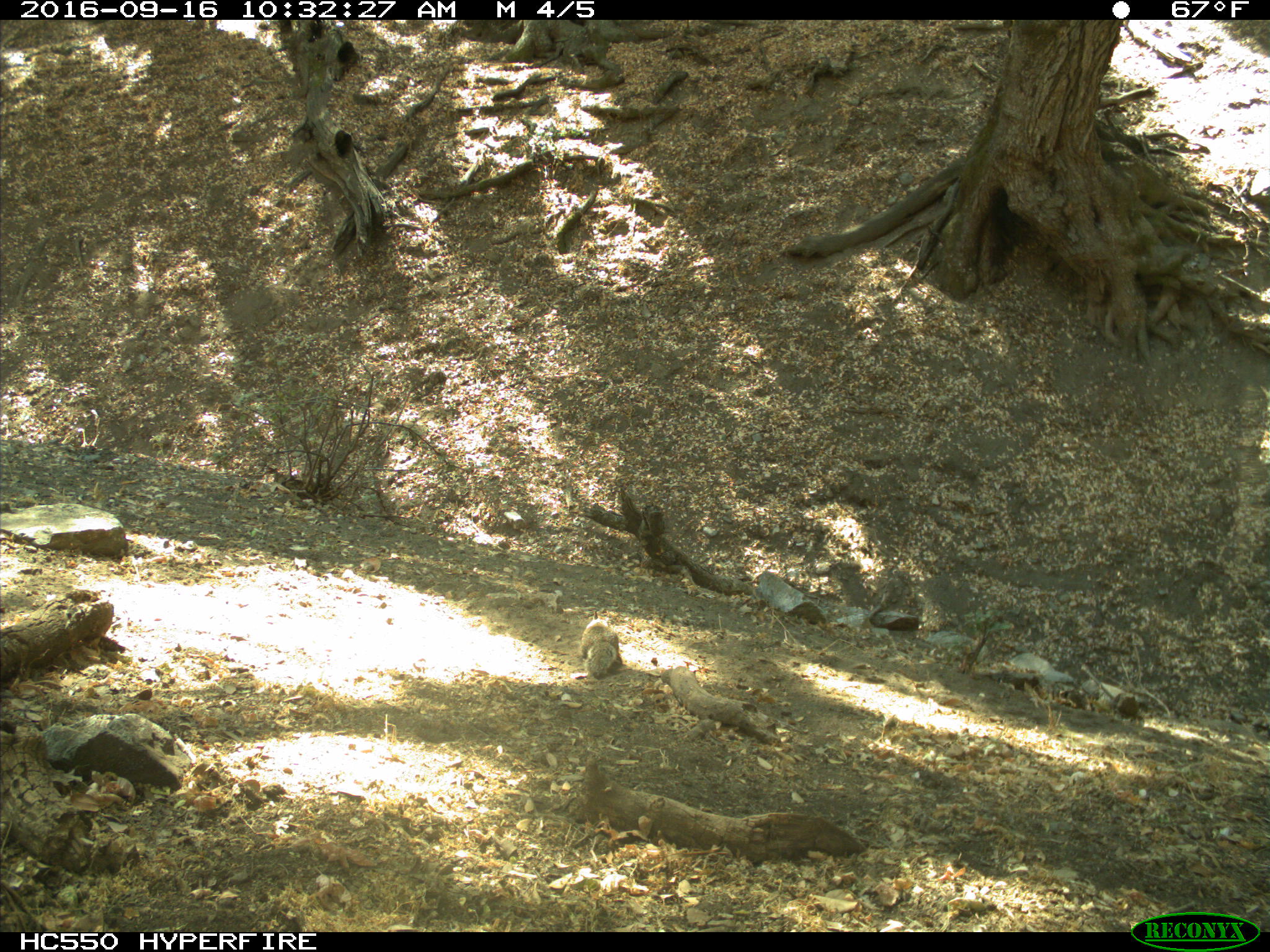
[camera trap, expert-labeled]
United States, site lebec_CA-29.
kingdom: Animalia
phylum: Chordata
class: Mammalia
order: Rodentia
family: Sciuridae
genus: Otospermophilus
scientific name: Otospermophilus beecheyi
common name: california ground squirrel